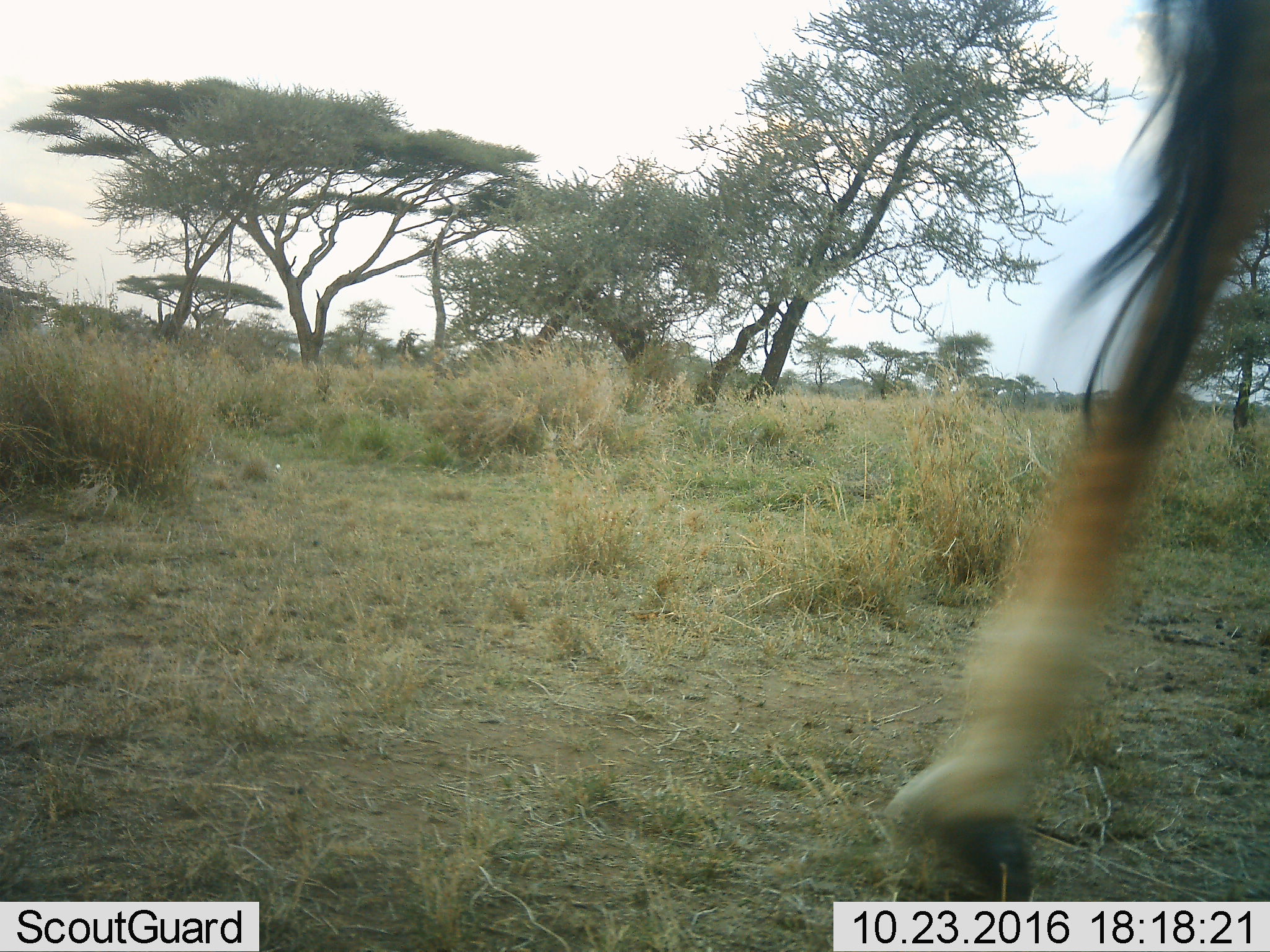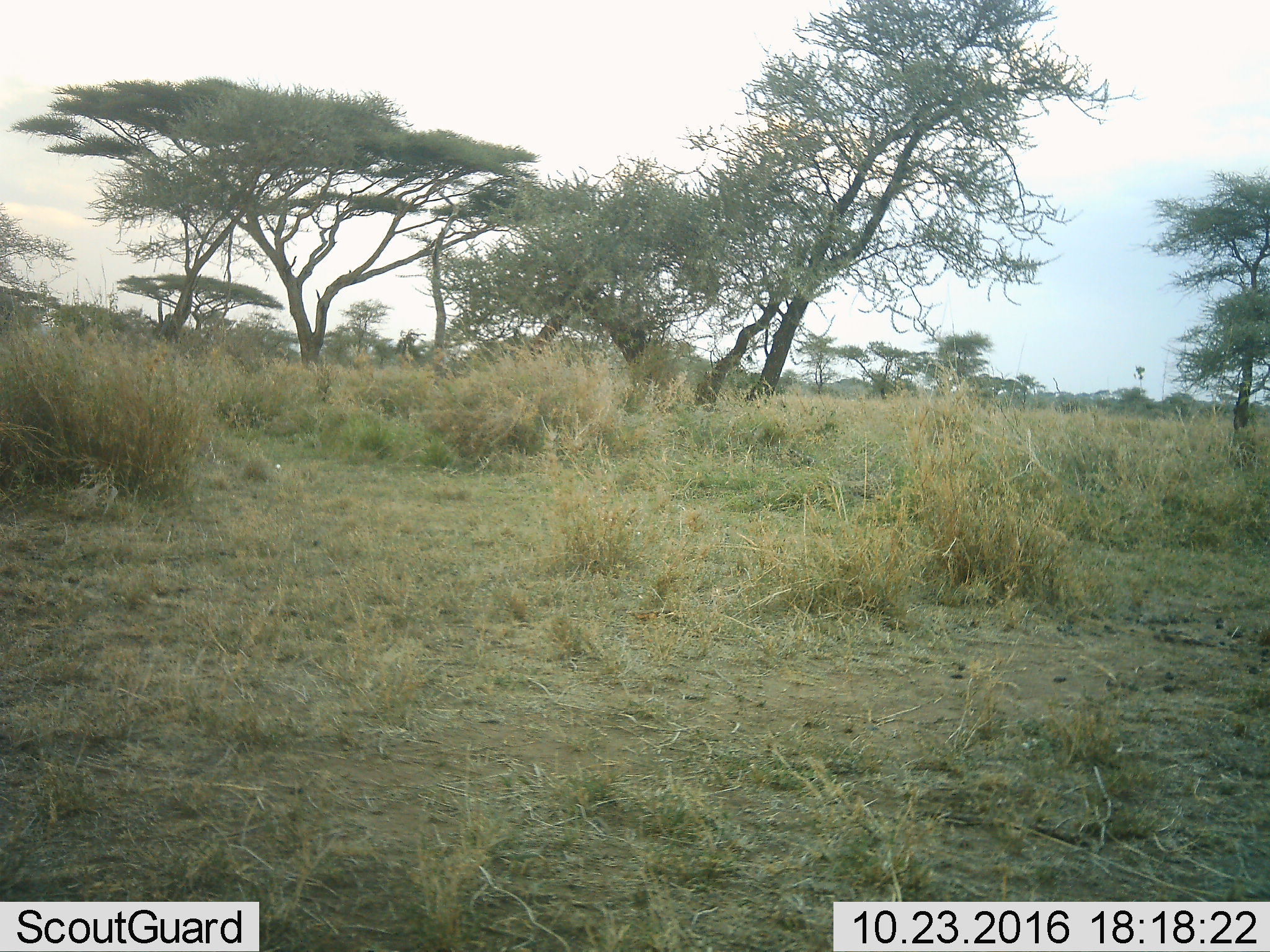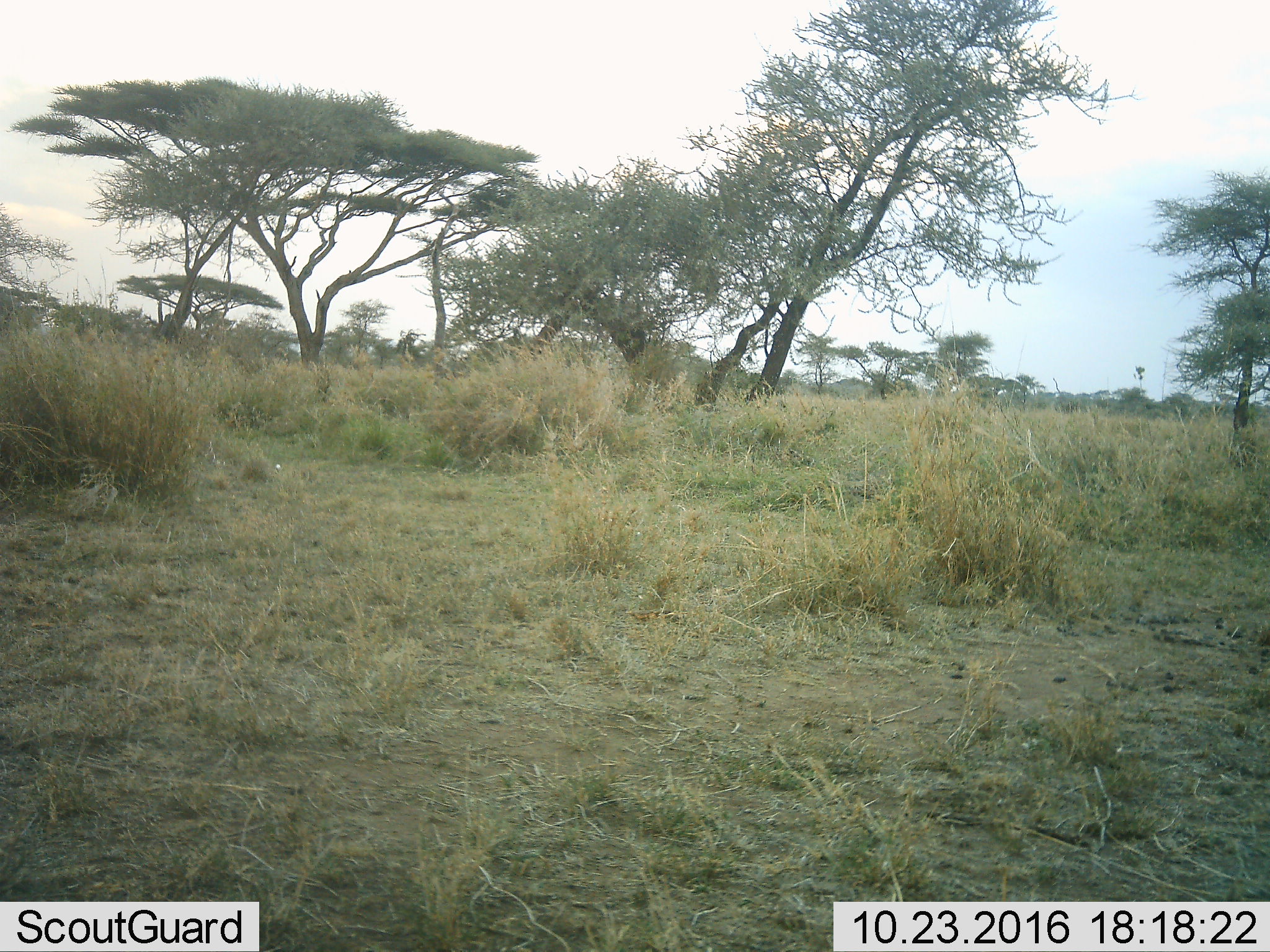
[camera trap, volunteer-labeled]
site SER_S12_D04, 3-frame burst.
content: unidentified animal